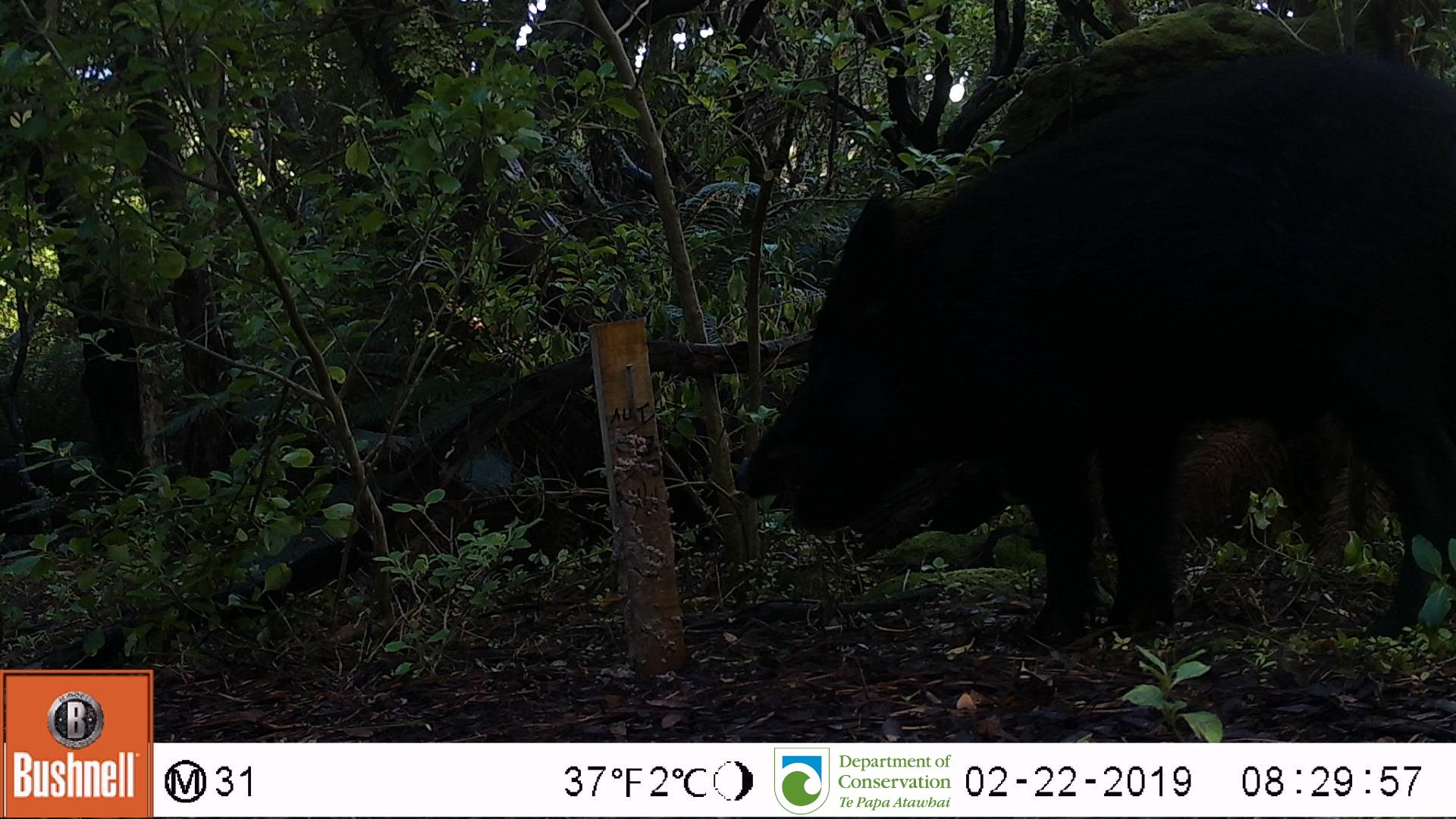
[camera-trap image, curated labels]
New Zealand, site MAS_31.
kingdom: Animalia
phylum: Chordata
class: Mammalia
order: Artiodactyla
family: Suidae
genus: Sus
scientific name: Sus scrofa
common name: pig